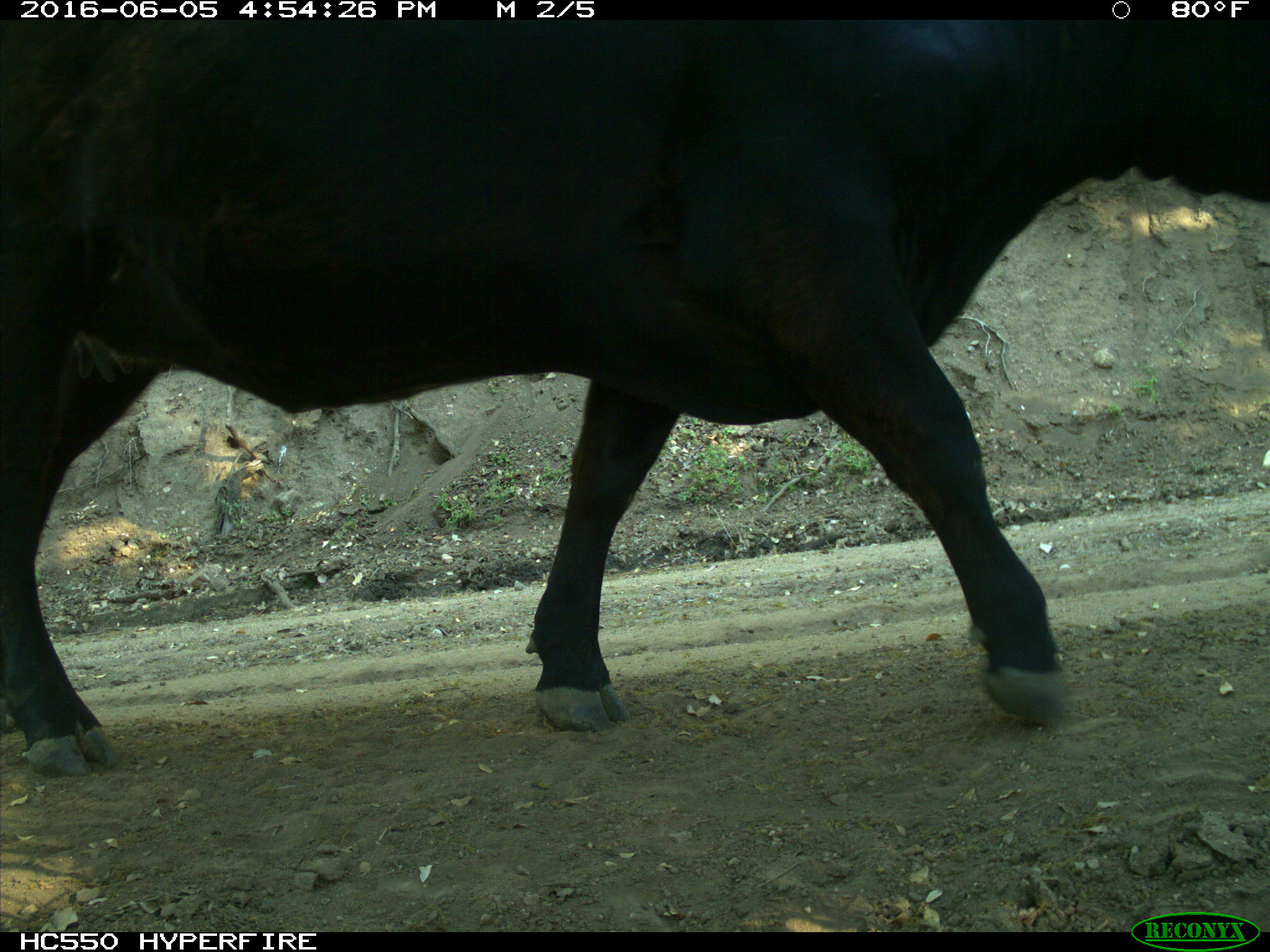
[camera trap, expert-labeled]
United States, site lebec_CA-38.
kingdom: Animalia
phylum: Chordata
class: Mammalia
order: Artiodactyla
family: Bovidae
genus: Bos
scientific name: Bos taurus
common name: domestic cow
Bos taurus (domestic cow).